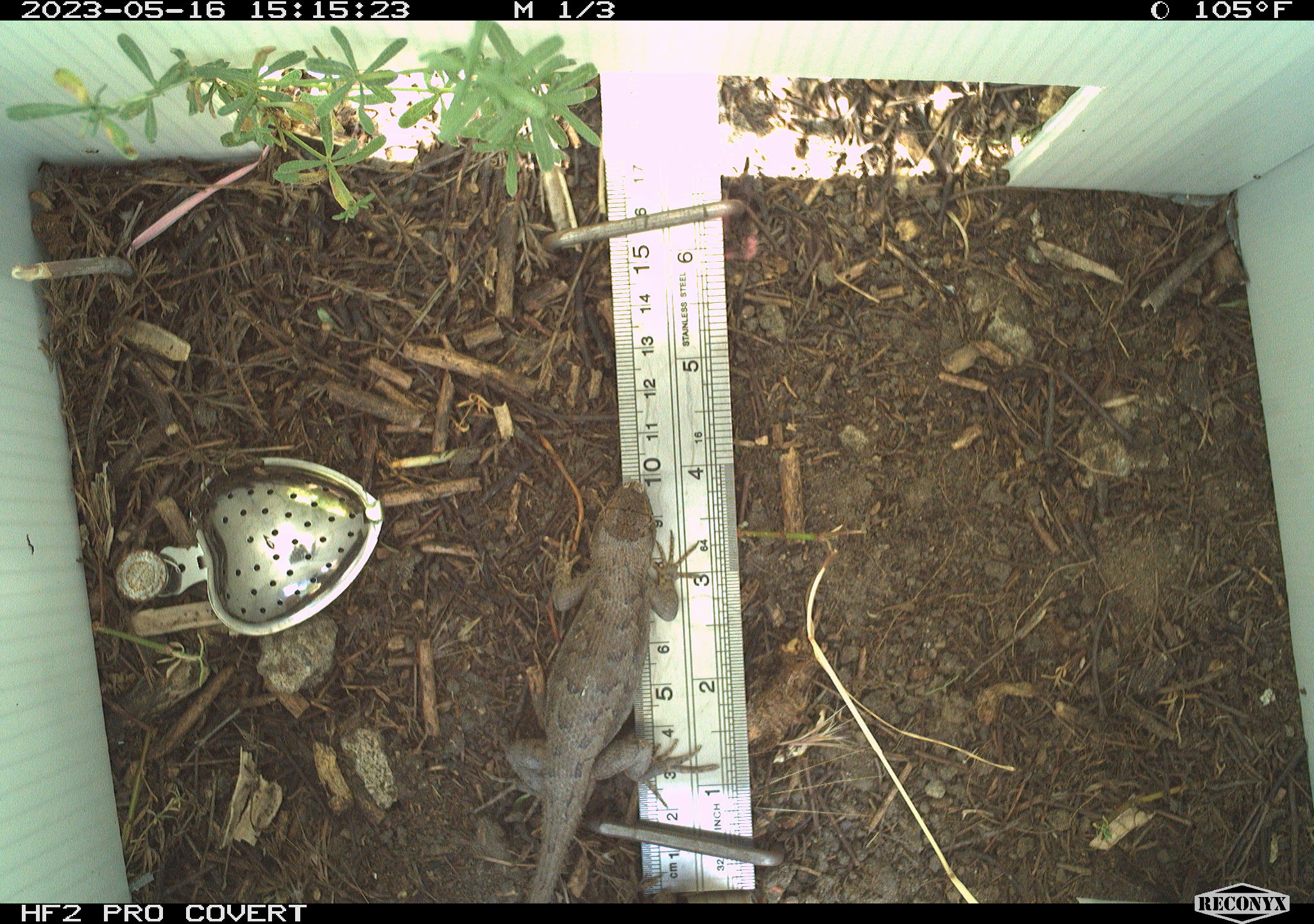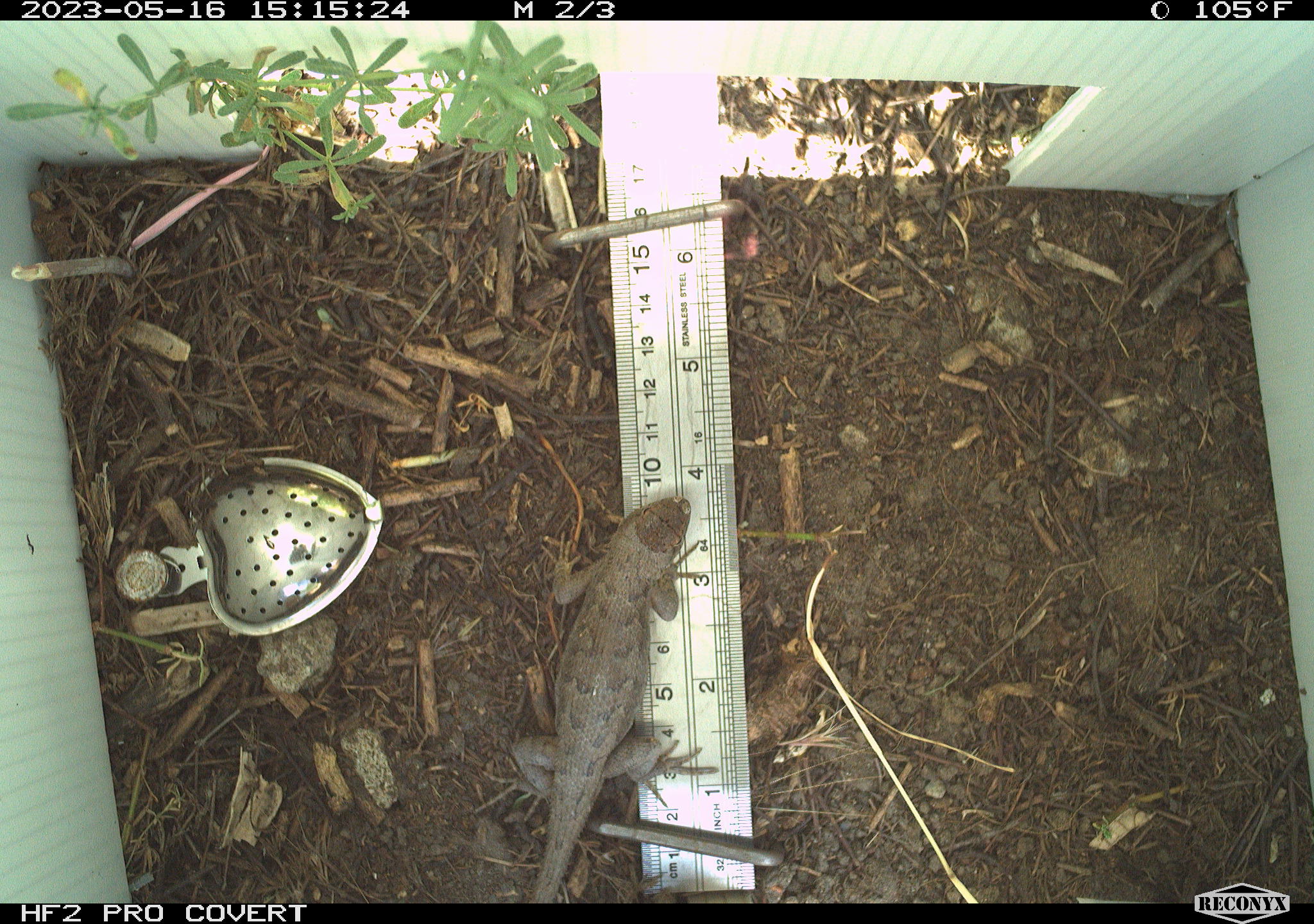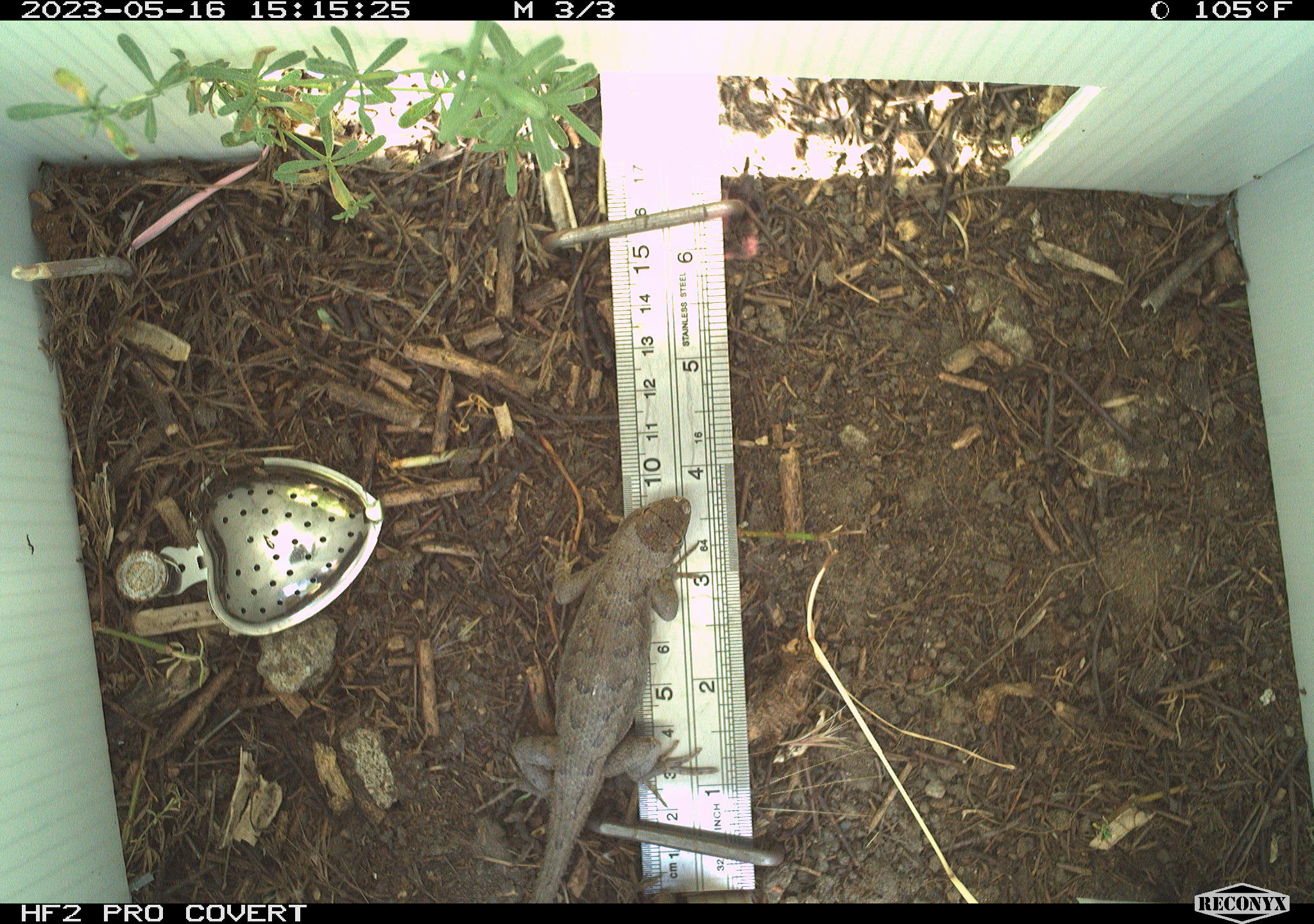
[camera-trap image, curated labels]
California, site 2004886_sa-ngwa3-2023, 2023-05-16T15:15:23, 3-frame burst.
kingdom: Animalia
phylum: Chordata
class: Reptilia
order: Squamata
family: Phrynosomatidae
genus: Sceloporus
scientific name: Sceloporus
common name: spiny lizards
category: sceloporus species